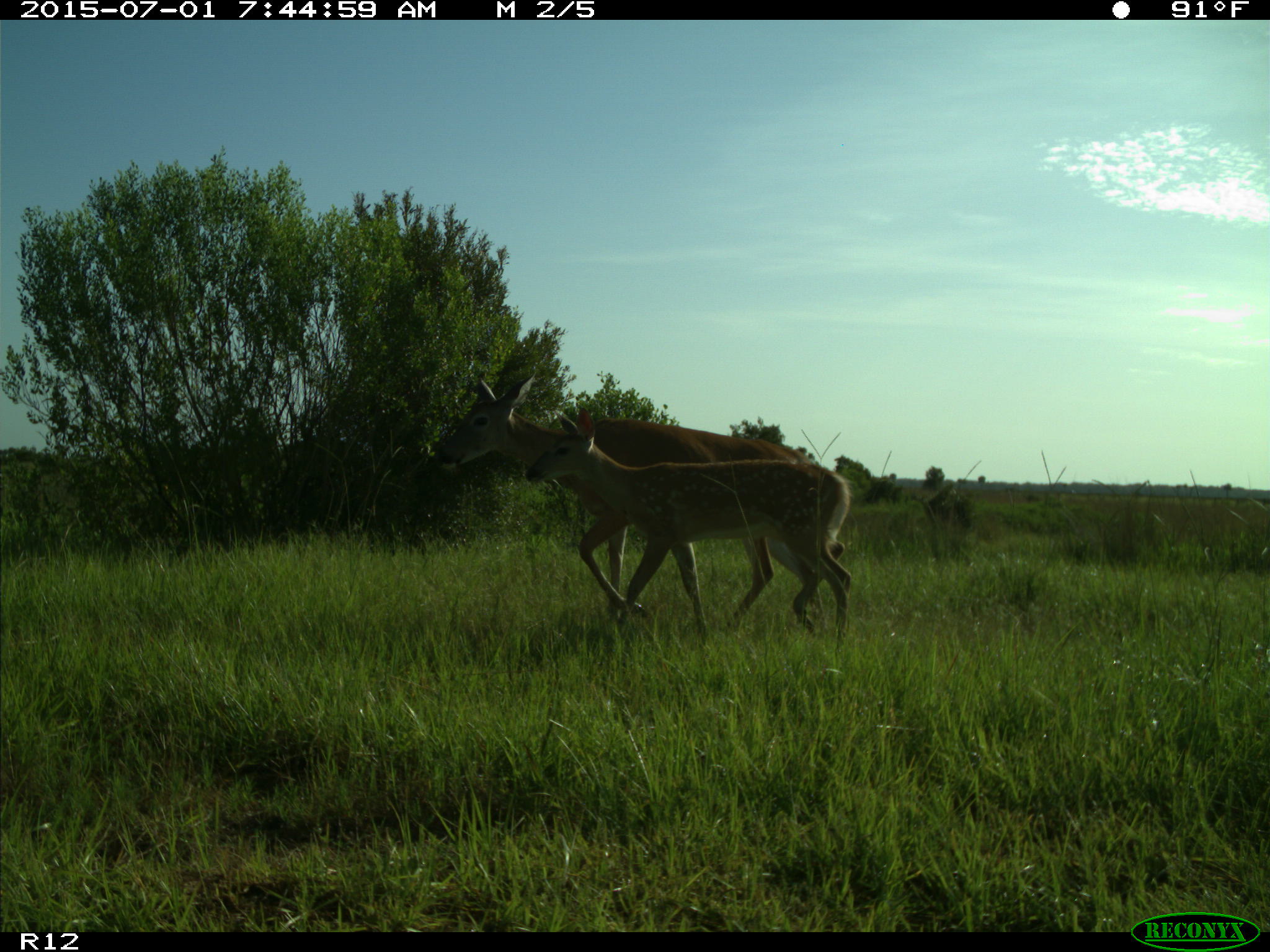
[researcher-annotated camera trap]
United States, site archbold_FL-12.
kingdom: Animalia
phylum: Chordata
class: Mammalia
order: Artiodactyla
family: Cervidae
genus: Odocoileus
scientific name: Odocoileus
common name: deer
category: unidentified deer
Unidentified deer (deer) (Odocoileus).